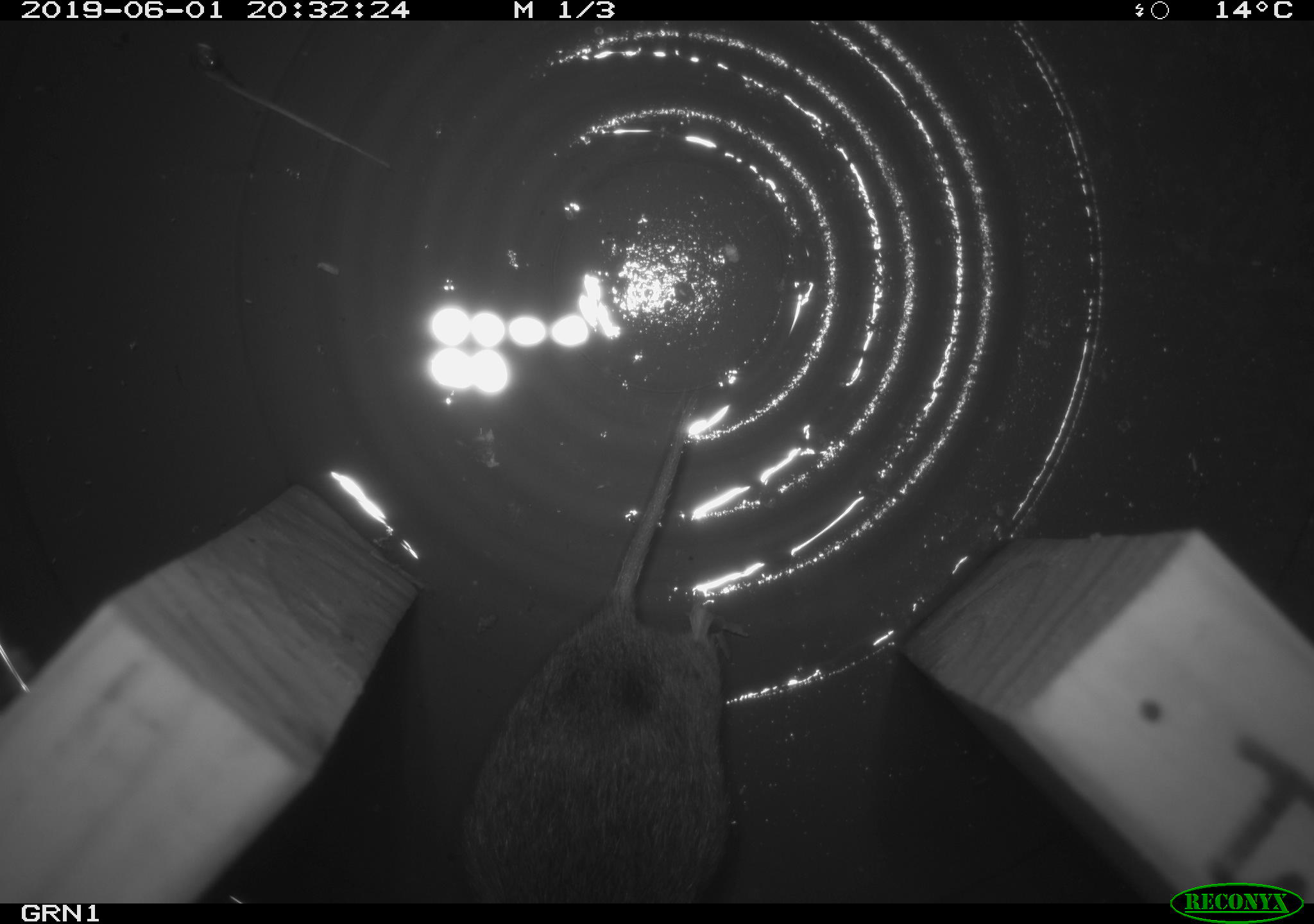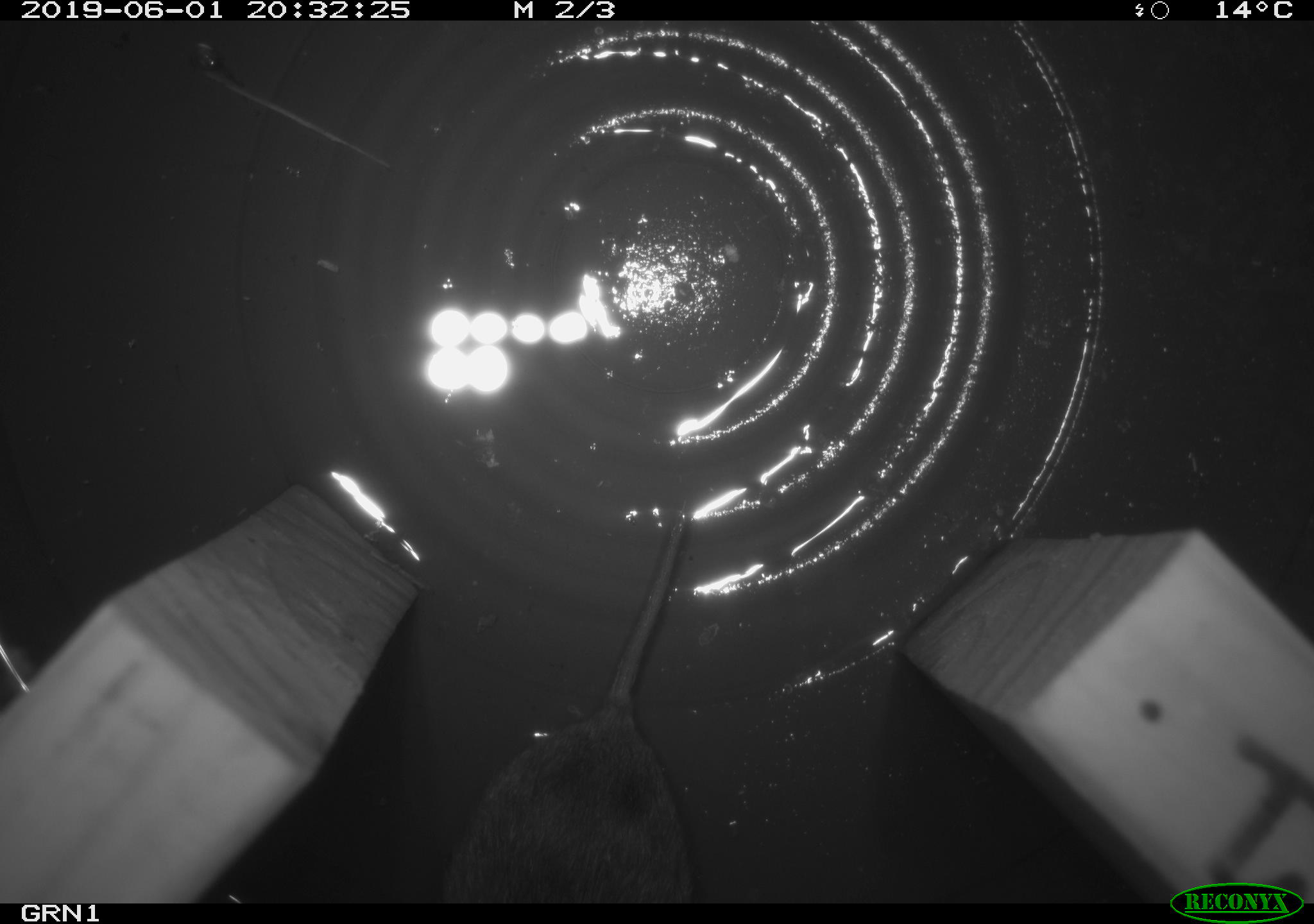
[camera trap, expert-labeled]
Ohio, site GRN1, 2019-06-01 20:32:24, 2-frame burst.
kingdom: Animalia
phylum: Chordata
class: Mammalia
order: Rodentia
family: Cricetidae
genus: Microtus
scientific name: Microtus pennsylvanicus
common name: meadow vole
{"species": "meadow vole (Microtus pennsylvanicus)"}